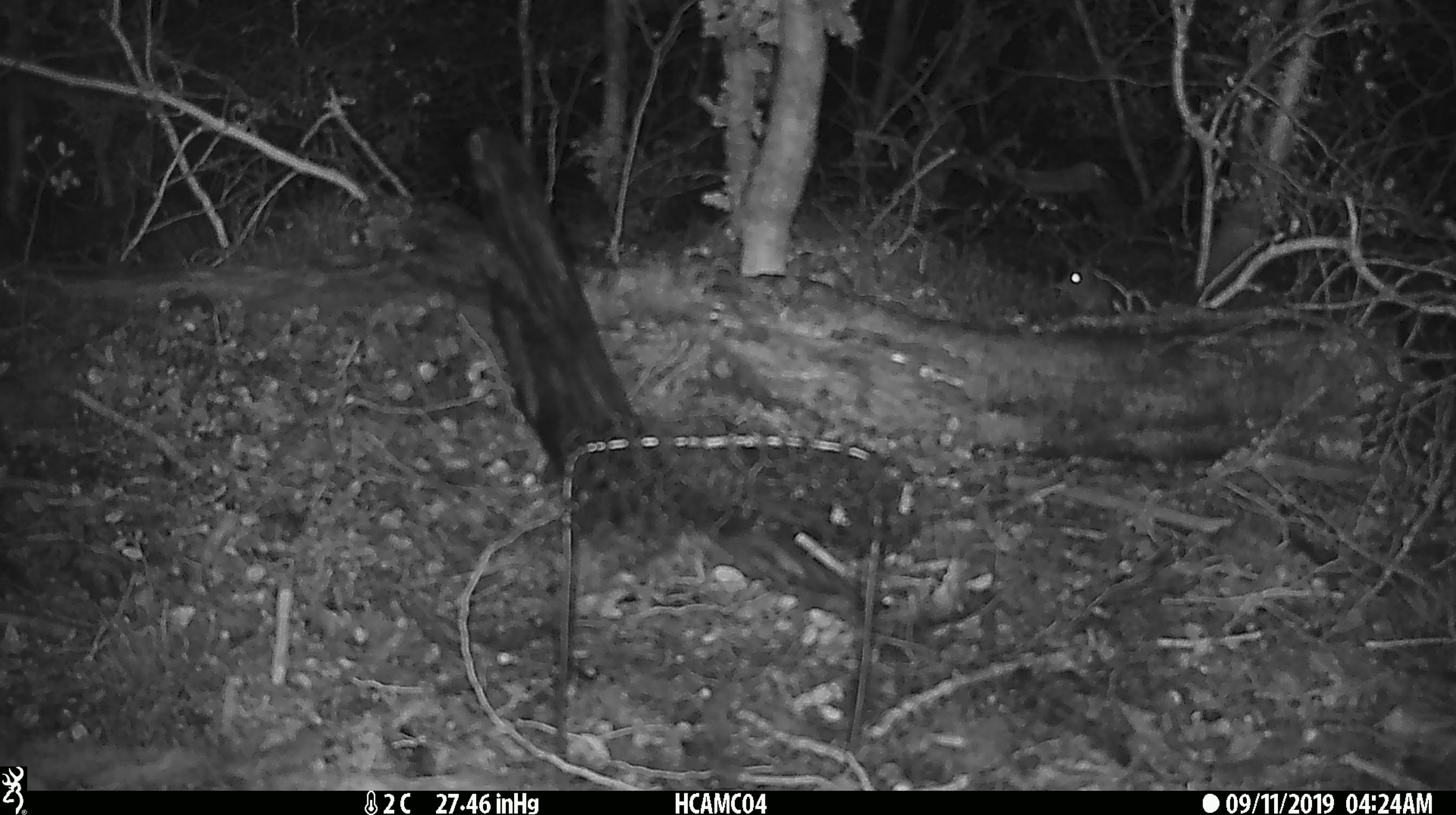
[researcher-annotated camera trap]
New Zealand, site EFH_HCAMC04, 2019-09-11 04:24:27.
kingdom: Animalia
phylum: Chordata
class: Mammalia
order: Rodentia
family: Muridae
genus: Mus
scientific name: Mus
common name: mouse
Mouse (Mus).